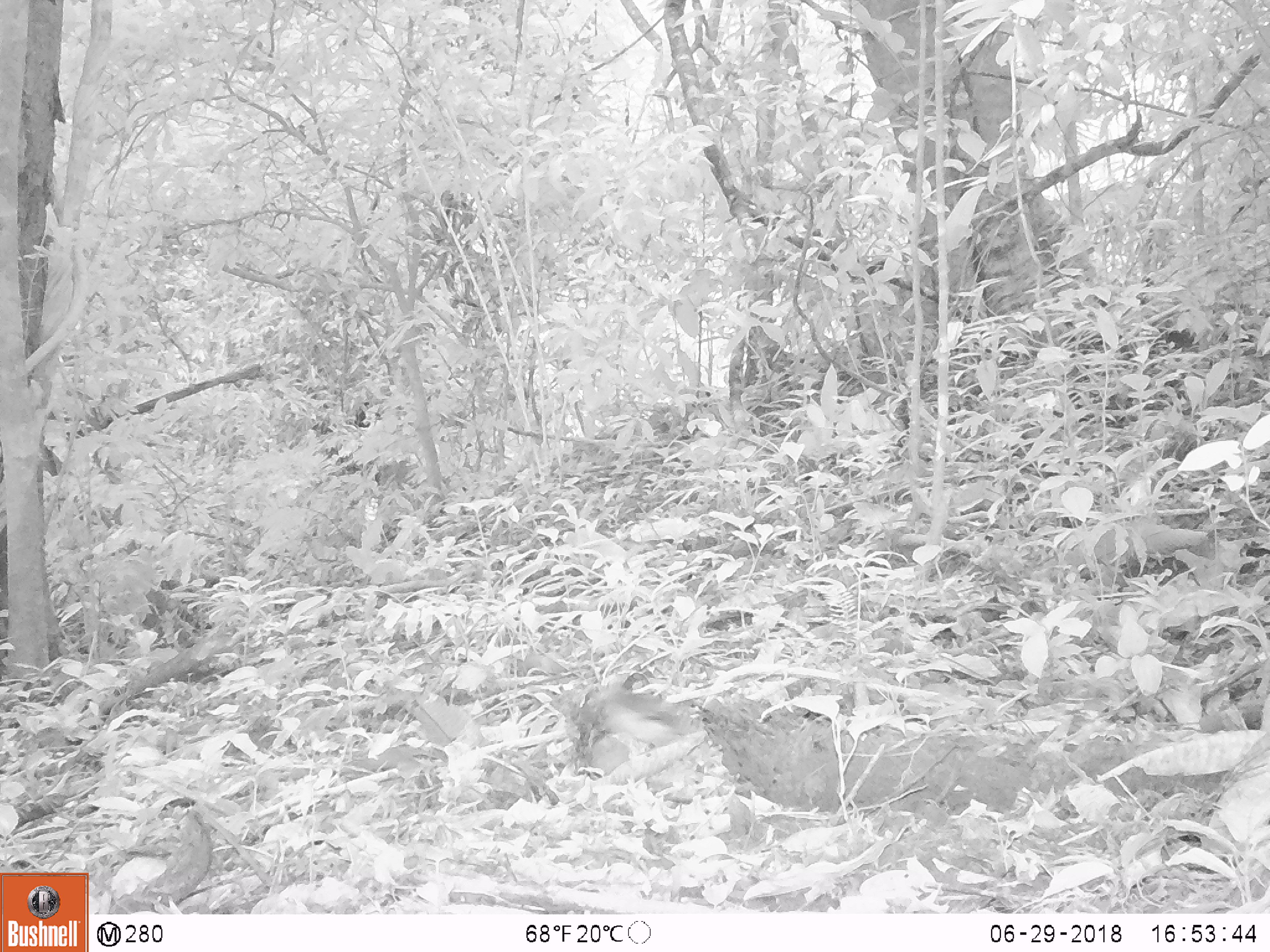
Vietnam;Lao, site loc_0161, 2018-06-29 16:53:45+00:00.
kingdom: Animalia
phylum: Chordata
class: Aves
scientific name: Aves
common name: bird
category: unidentified bird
Unidentified bird (bird) (Aves). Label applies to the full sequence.